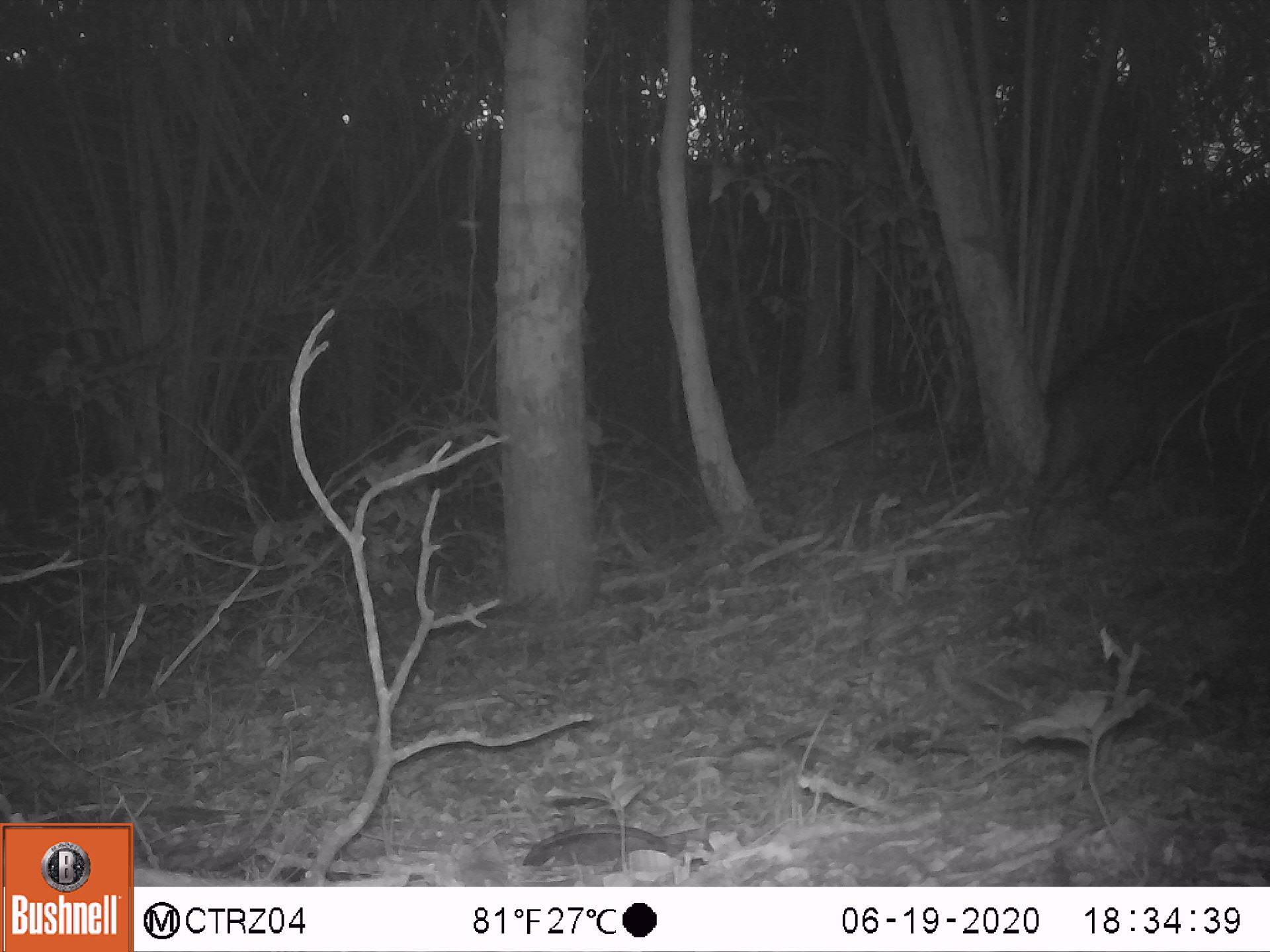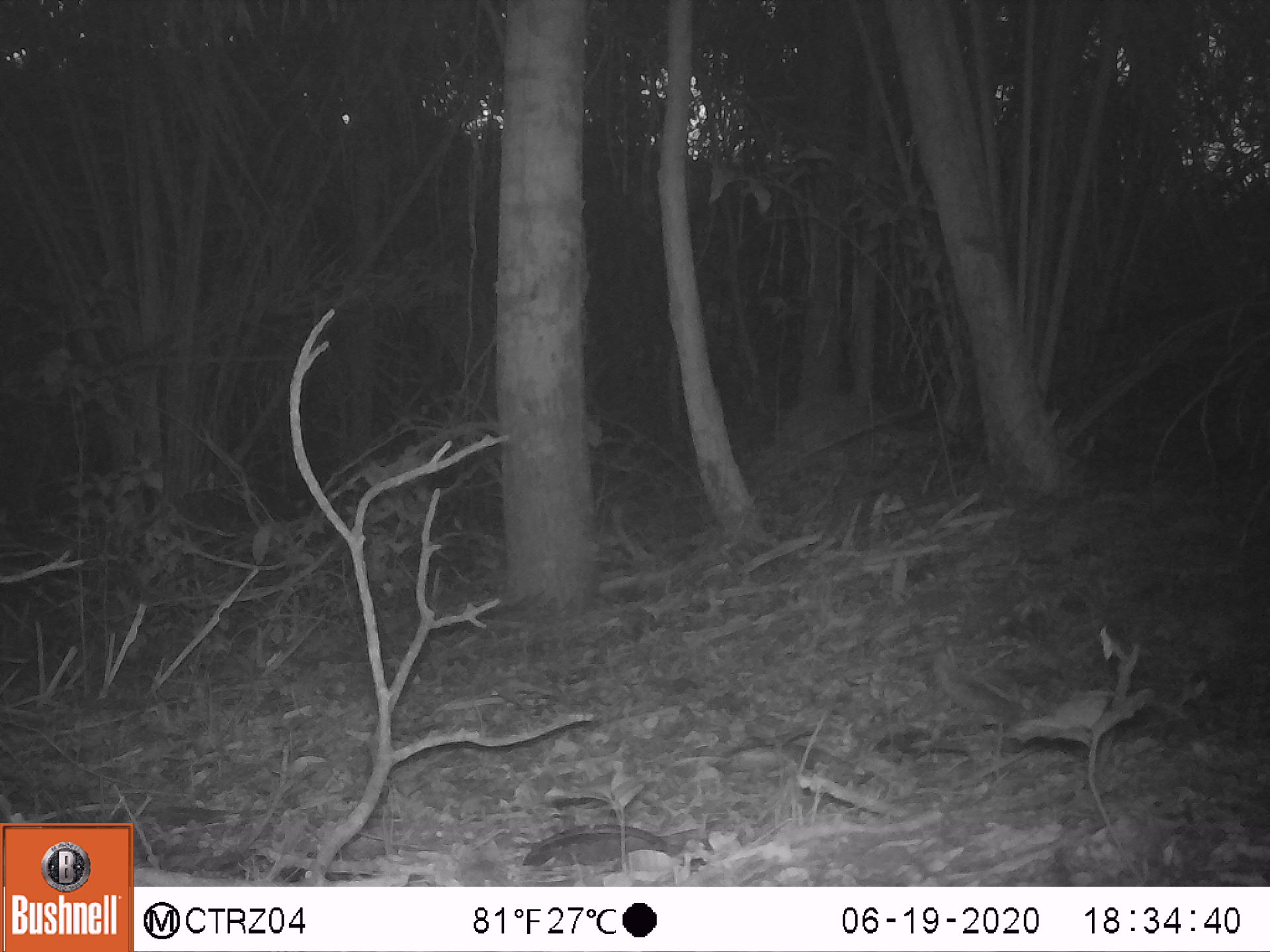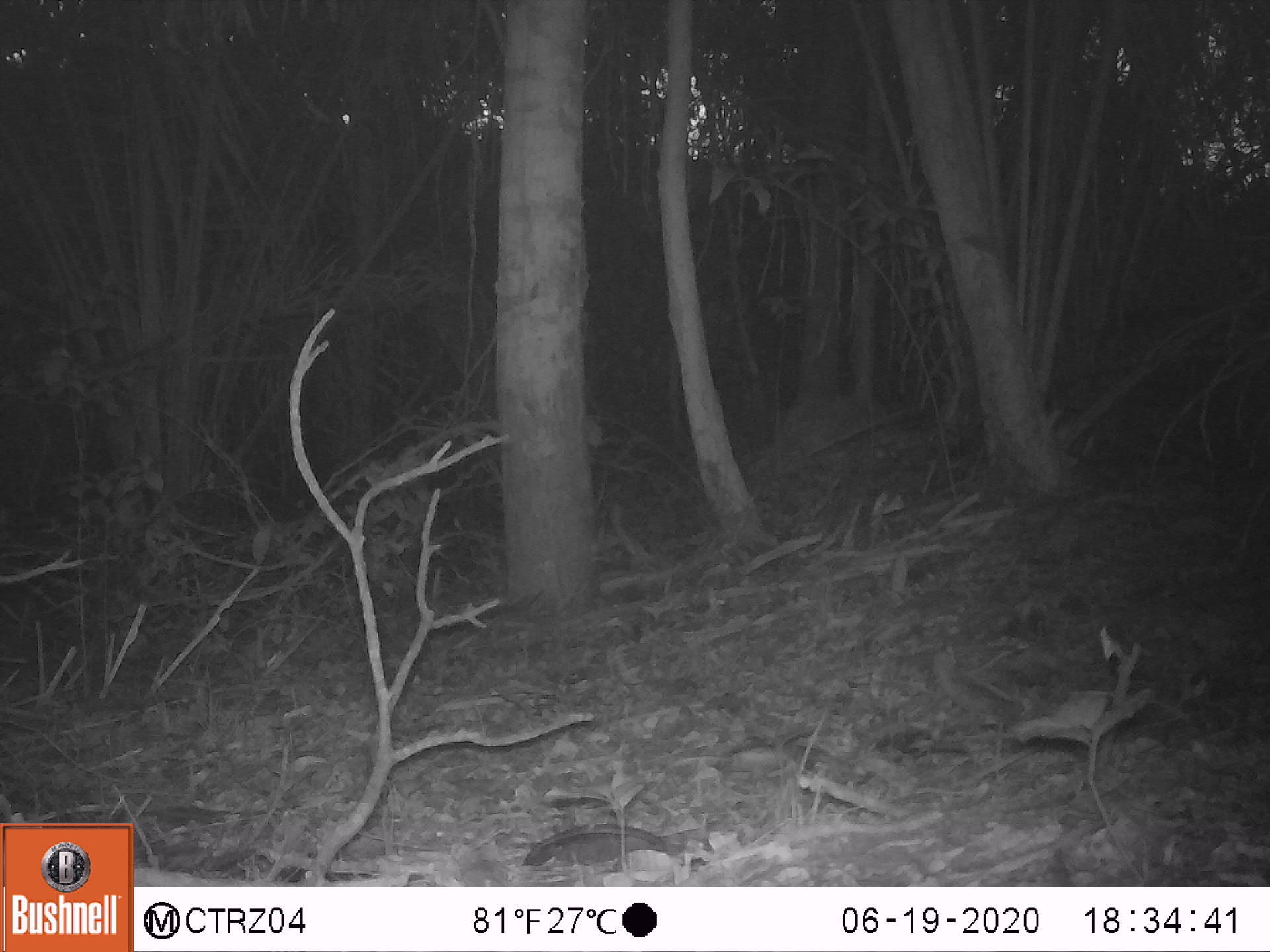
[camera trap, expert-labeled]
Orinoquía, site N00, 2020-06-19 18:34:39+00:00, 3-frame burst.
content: unidentified animal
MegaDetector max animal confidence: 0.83